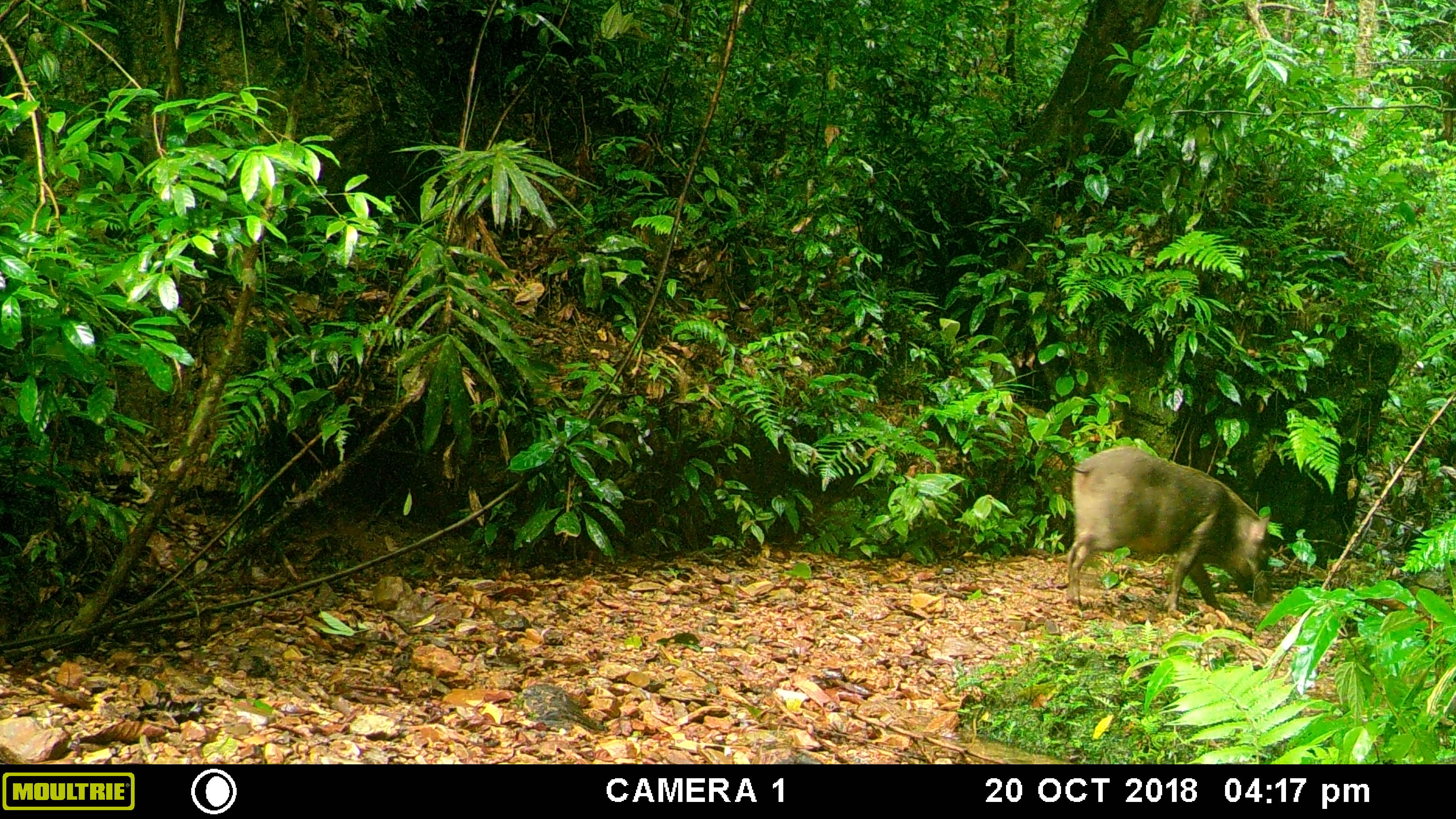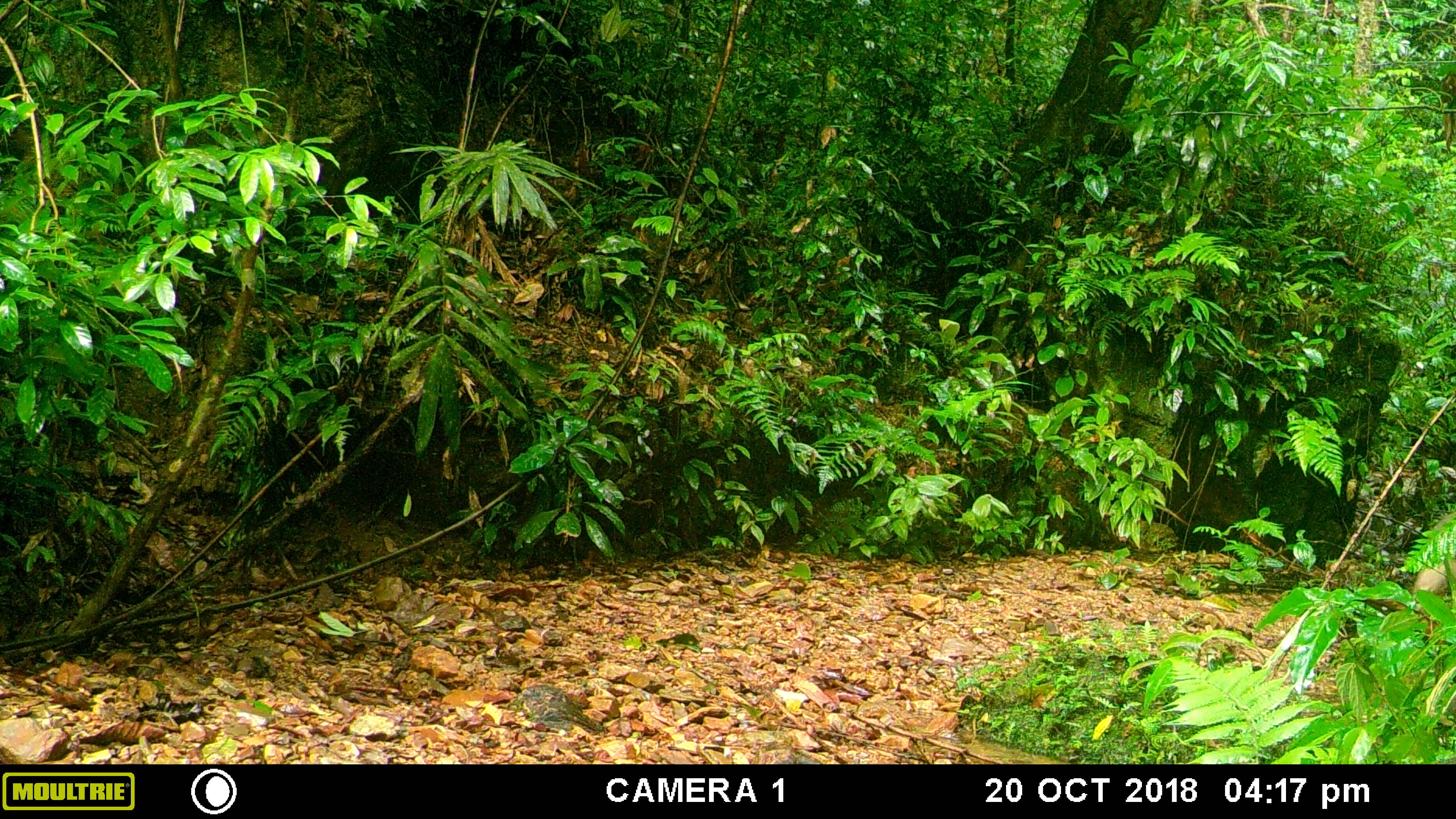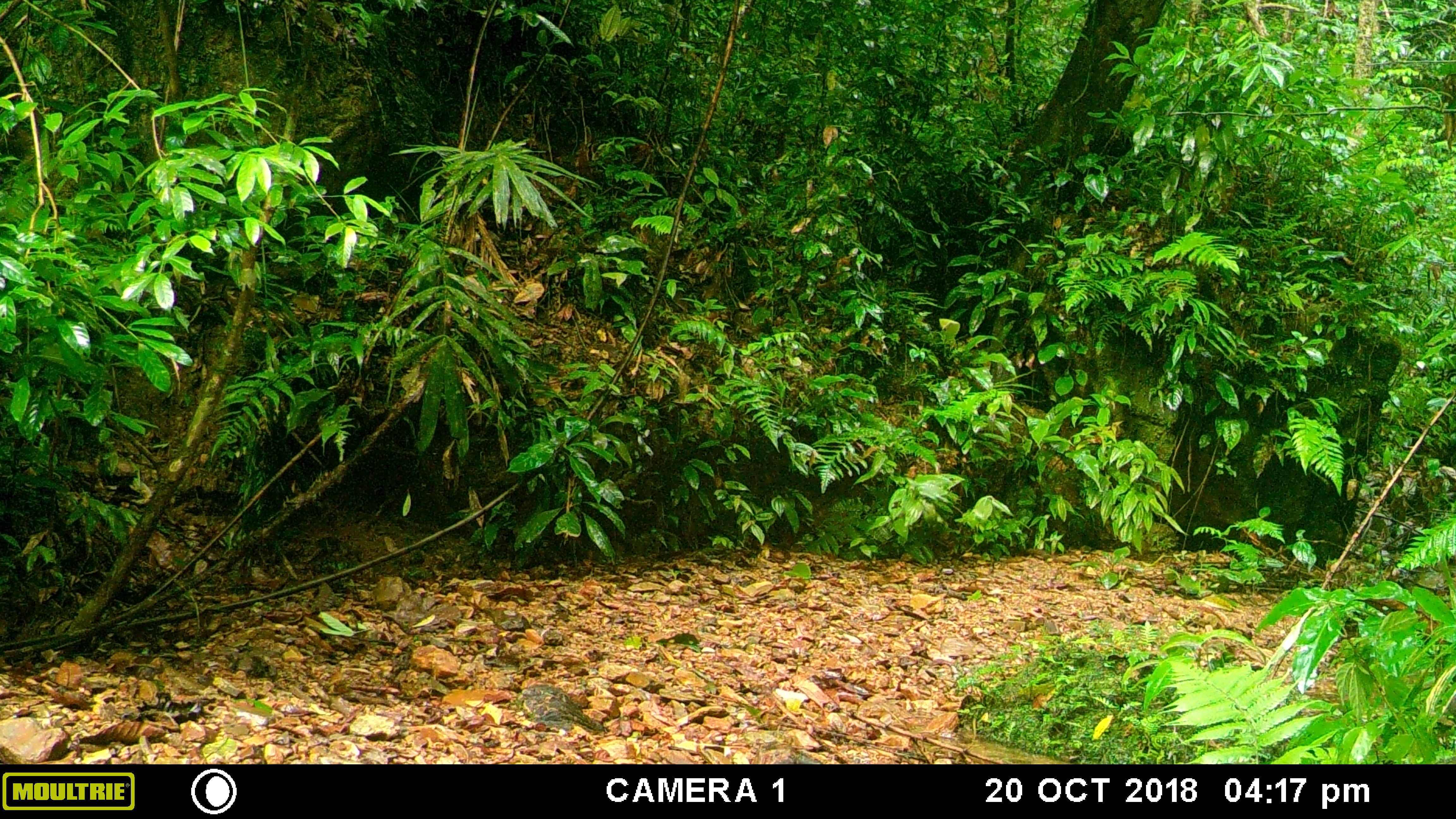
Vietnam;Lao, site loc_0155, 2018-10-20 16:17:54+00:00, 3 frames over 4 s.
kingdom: Animalia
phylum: Chordata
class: Mammalia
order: Artiodactyla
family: Suidae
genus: Sus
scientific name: Sus scrofa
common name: eurasian wild pig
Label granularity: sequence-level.